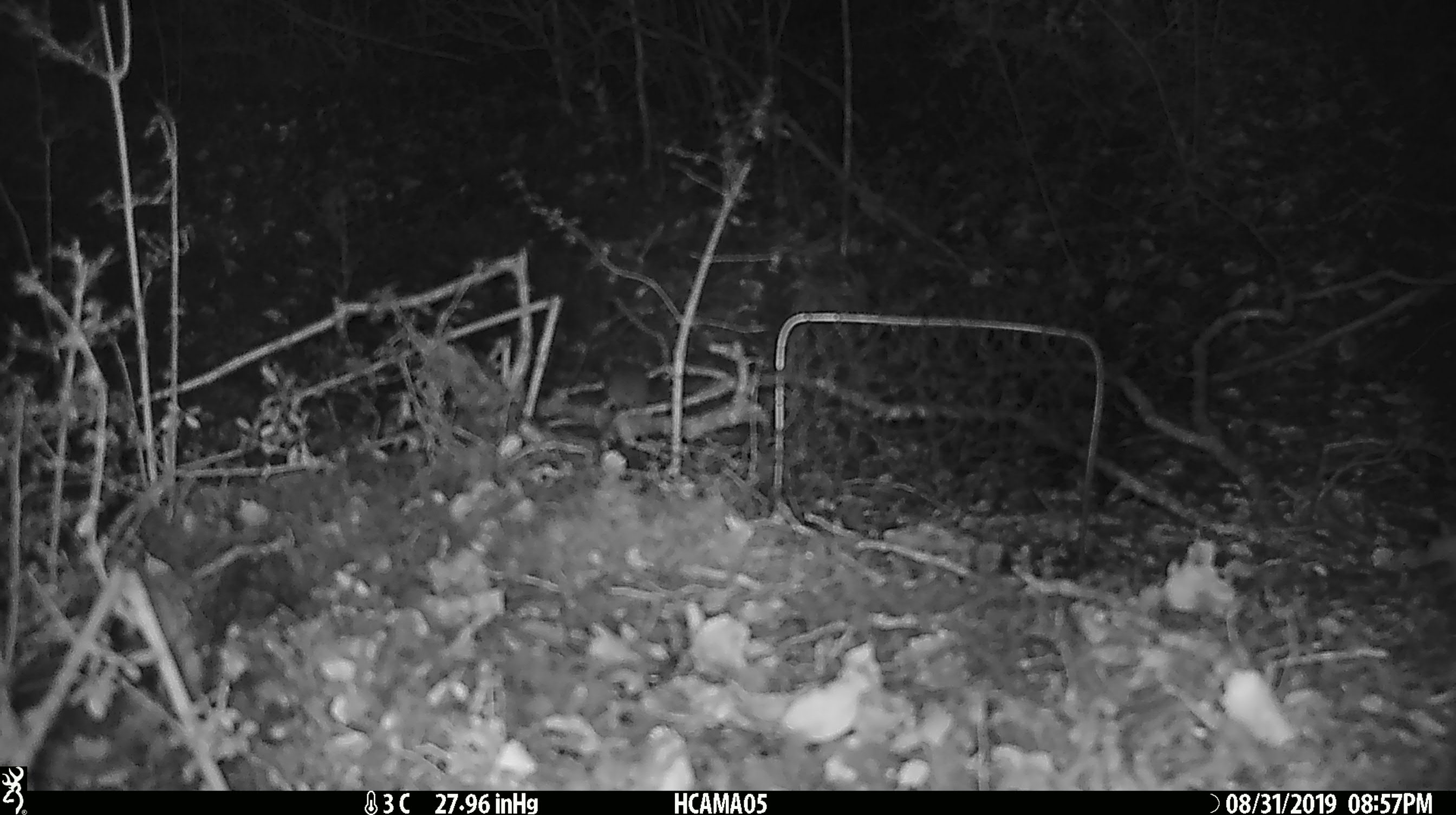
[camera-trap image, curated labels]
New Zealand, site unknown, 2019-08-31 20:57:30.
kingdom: Animalia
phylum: Chordata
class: Mammalia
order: Rodentia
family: Muridae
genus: Mus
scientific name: Mus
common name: mouse